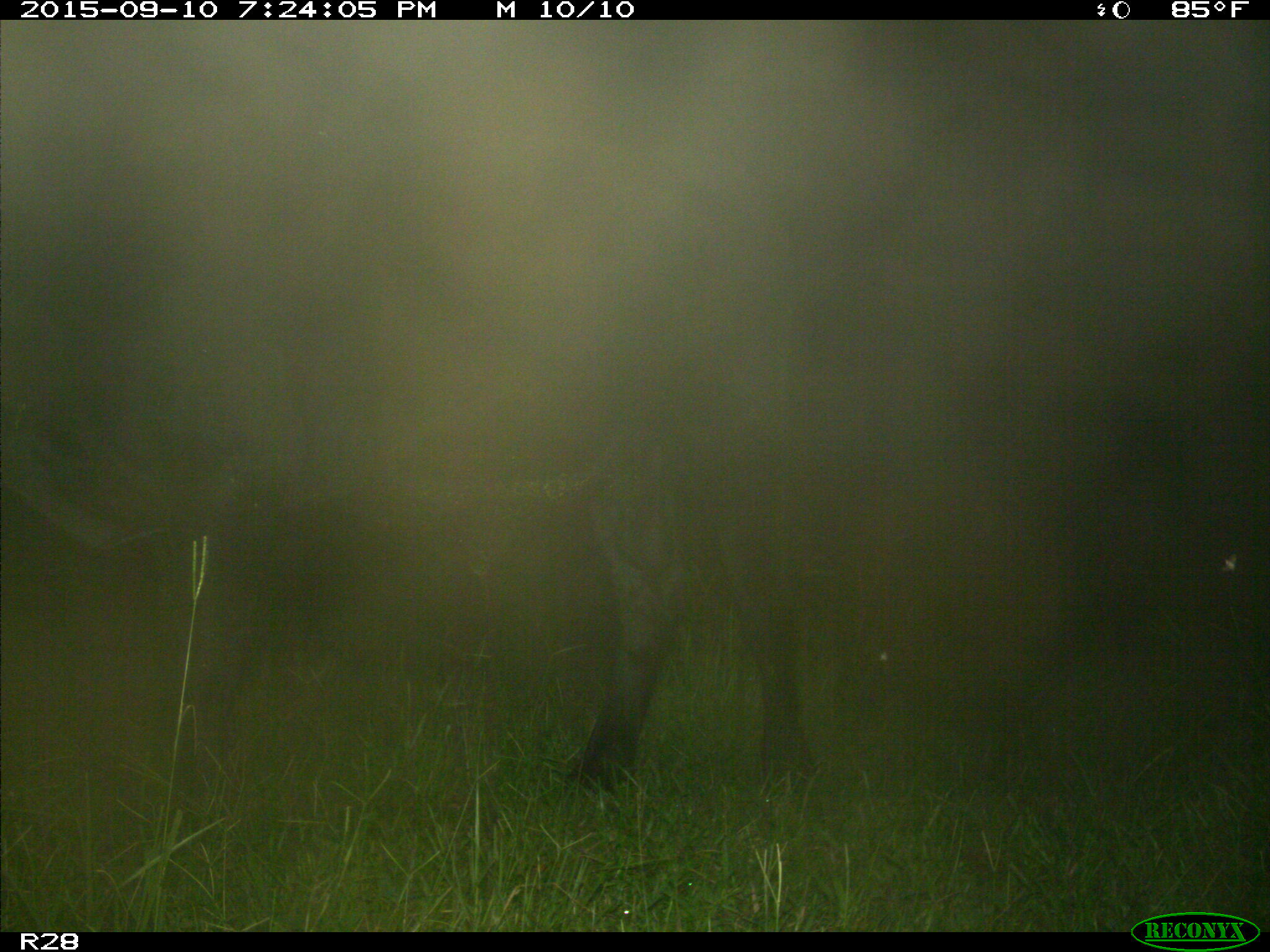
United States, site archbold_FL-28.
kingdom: Animalia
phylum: Chordata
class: Mammalia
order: Artiodactyla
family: Bovidae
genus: Bos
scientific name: Bos taurus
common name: domestic cow